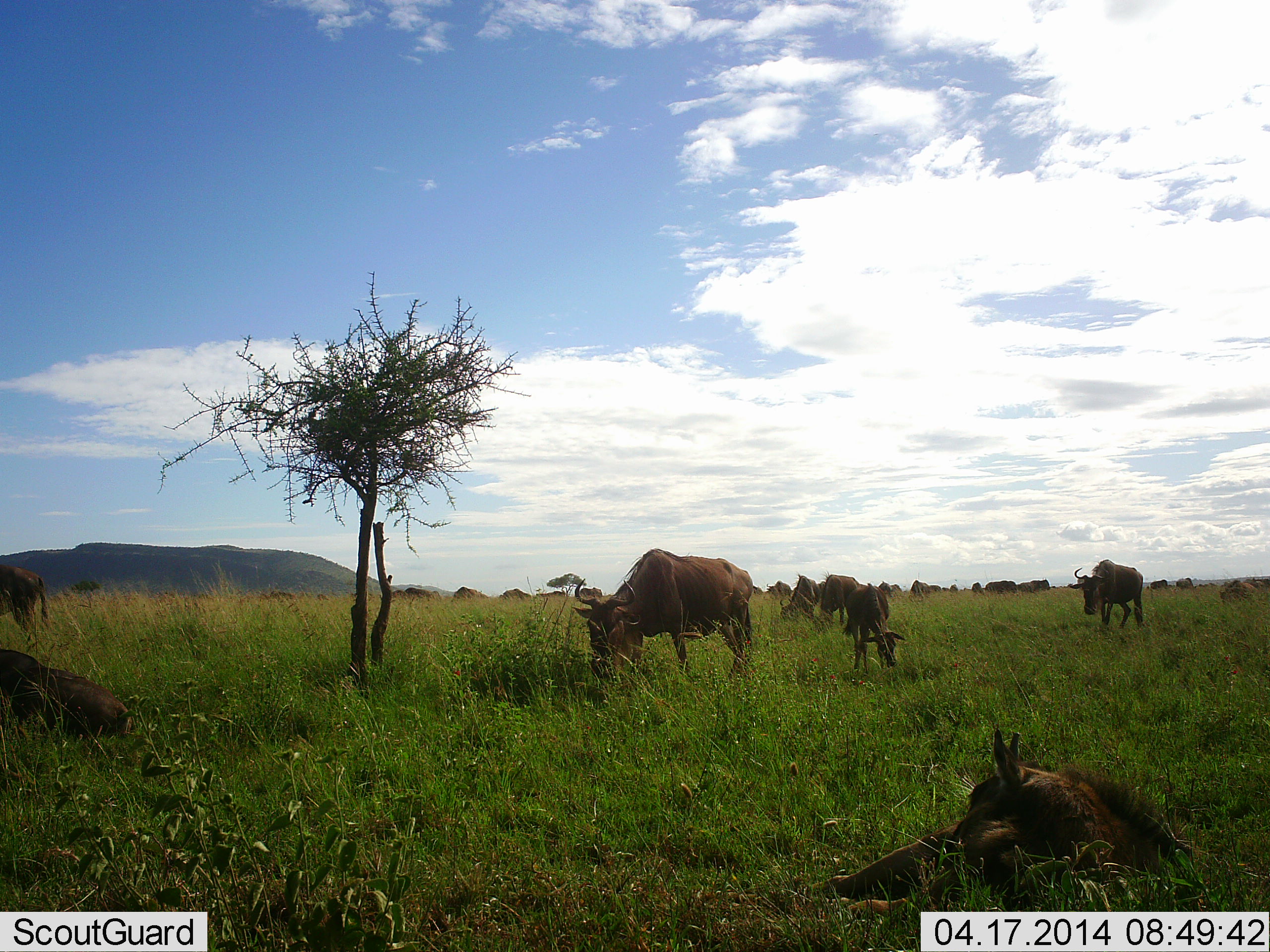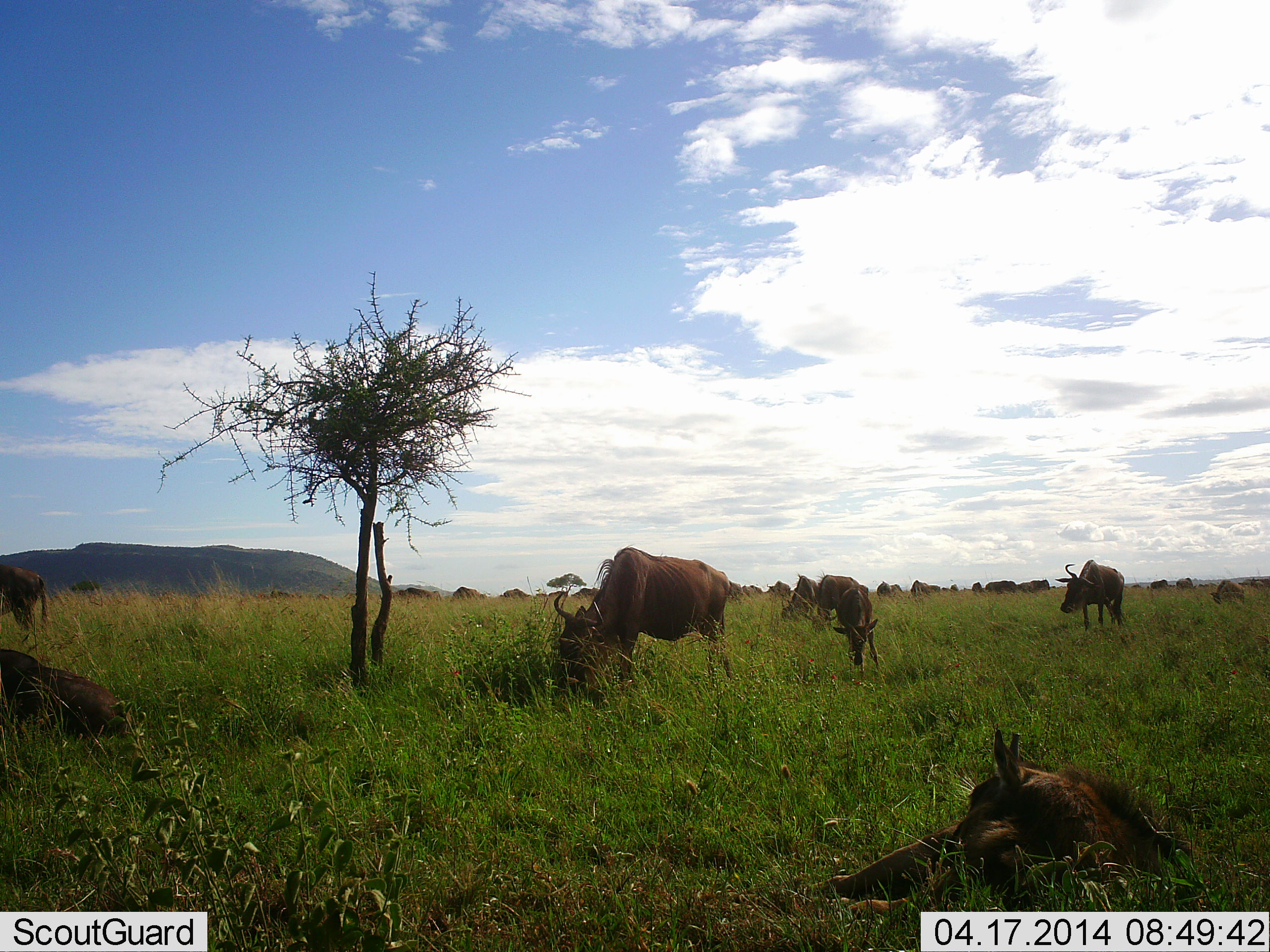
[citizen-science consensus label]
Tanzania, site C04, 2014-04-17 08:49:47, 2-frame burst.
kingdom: Animalia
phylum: Chordata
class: Mammalia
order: Artiodactyla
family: Bovidae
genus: Connochaetes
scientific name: Connochaetes taurinus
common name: blue wildebeest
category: wildebeest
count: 11-50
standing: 50%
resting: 90%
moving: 50%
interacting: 0%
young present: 30%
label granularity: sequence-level